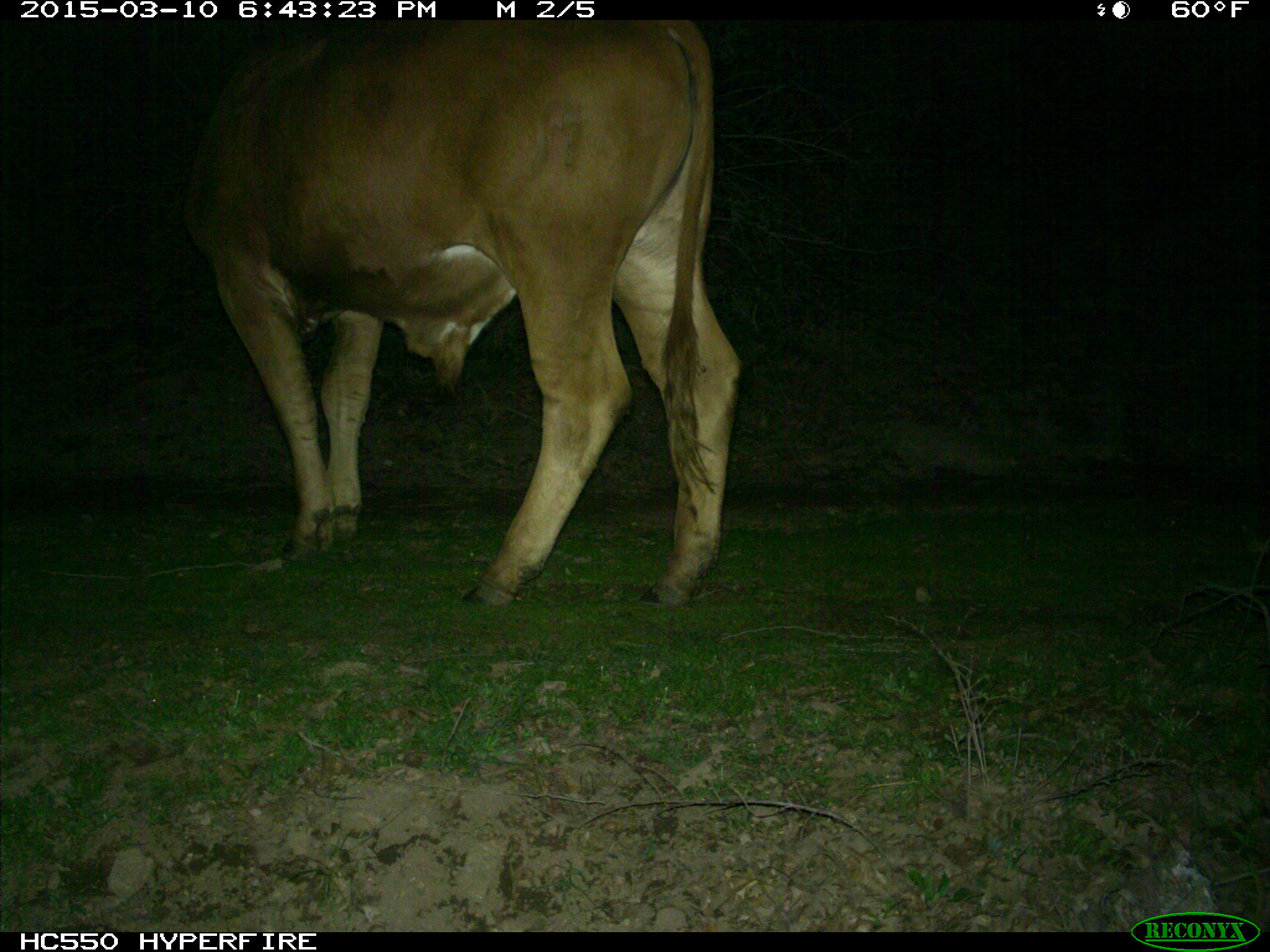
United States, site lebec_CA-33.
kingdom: Animalia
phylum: Chordata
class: Mammalia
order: Artiodactyla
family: Bovidae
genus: Bos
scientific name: Bos taurus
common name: domestic cow